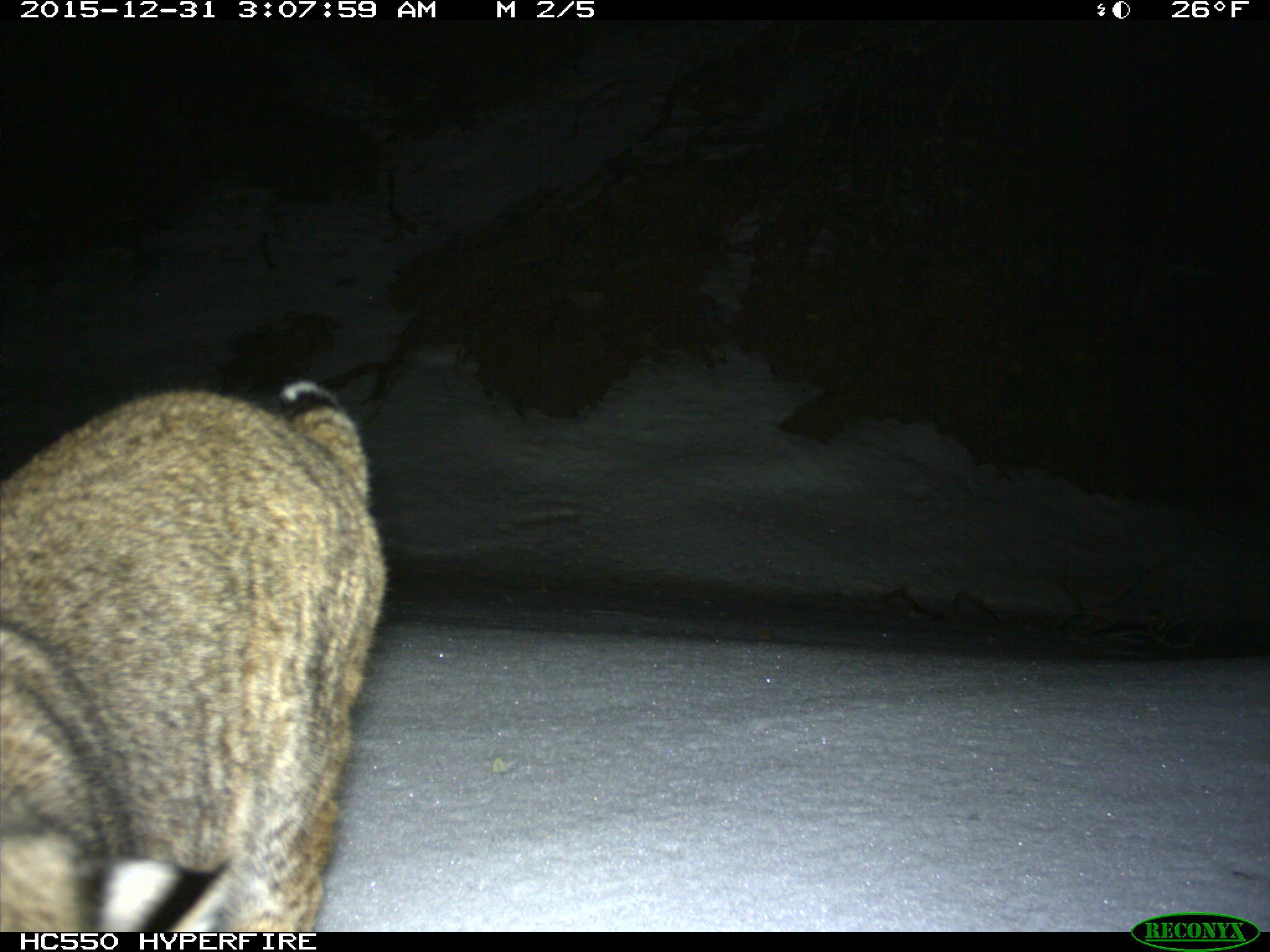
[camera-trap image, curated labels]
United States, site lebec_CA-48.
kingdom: Animalia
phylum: Chordata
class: Mammalia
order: Carnivora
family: Felidae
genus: Lynx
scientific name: Lynx rufus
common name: bobcat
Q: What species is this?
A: Lynx rufus (bobcat).